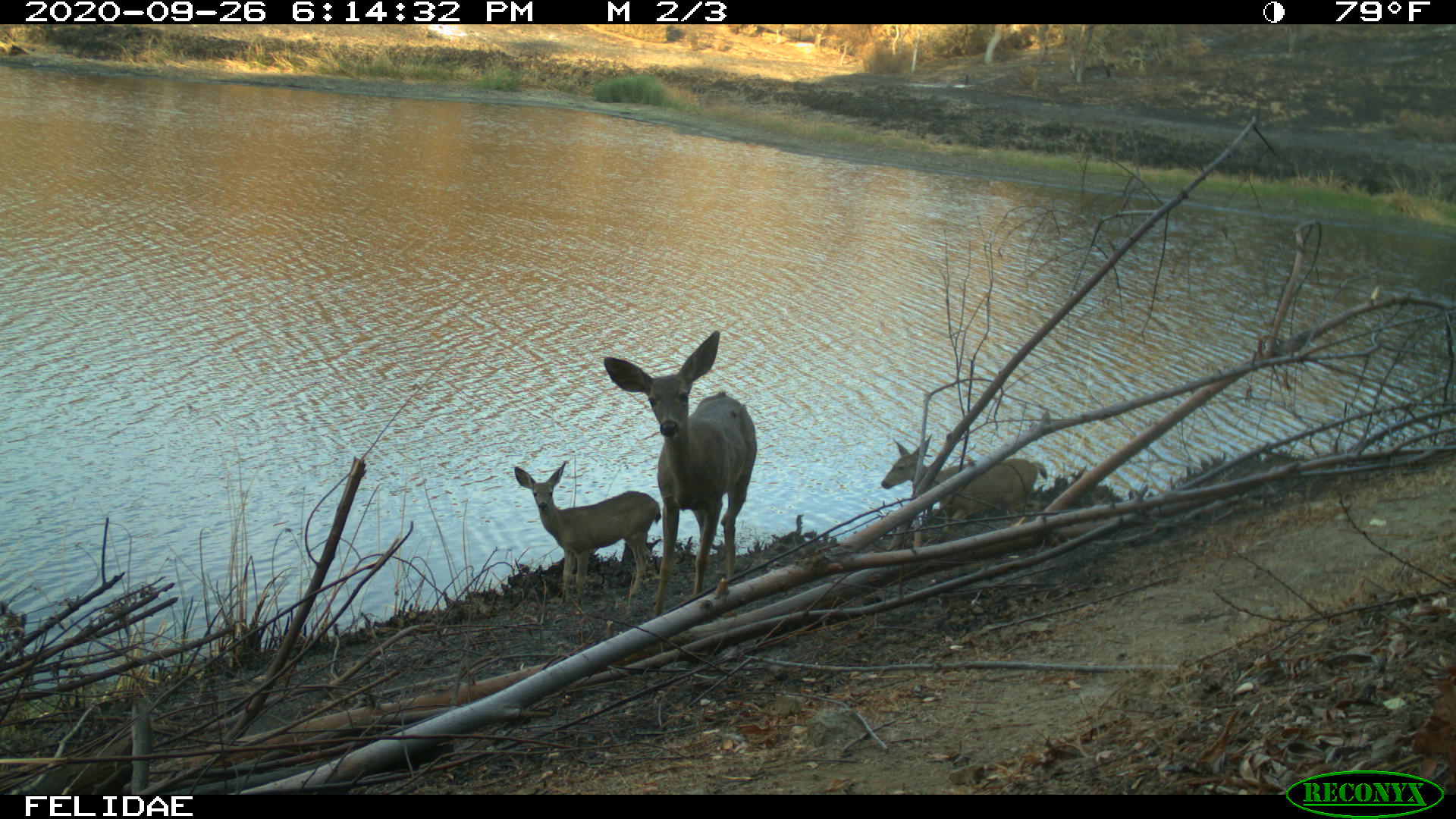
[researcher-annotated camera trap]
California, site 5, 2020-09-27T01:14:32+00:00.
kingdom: Animalia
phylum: Chordata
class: Mammalia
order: Artiodactyla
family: Cervidae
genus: Odocoileus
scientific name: Odocoileus hemionus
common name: mule deer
Mule deer (Odocoileus hemionus).